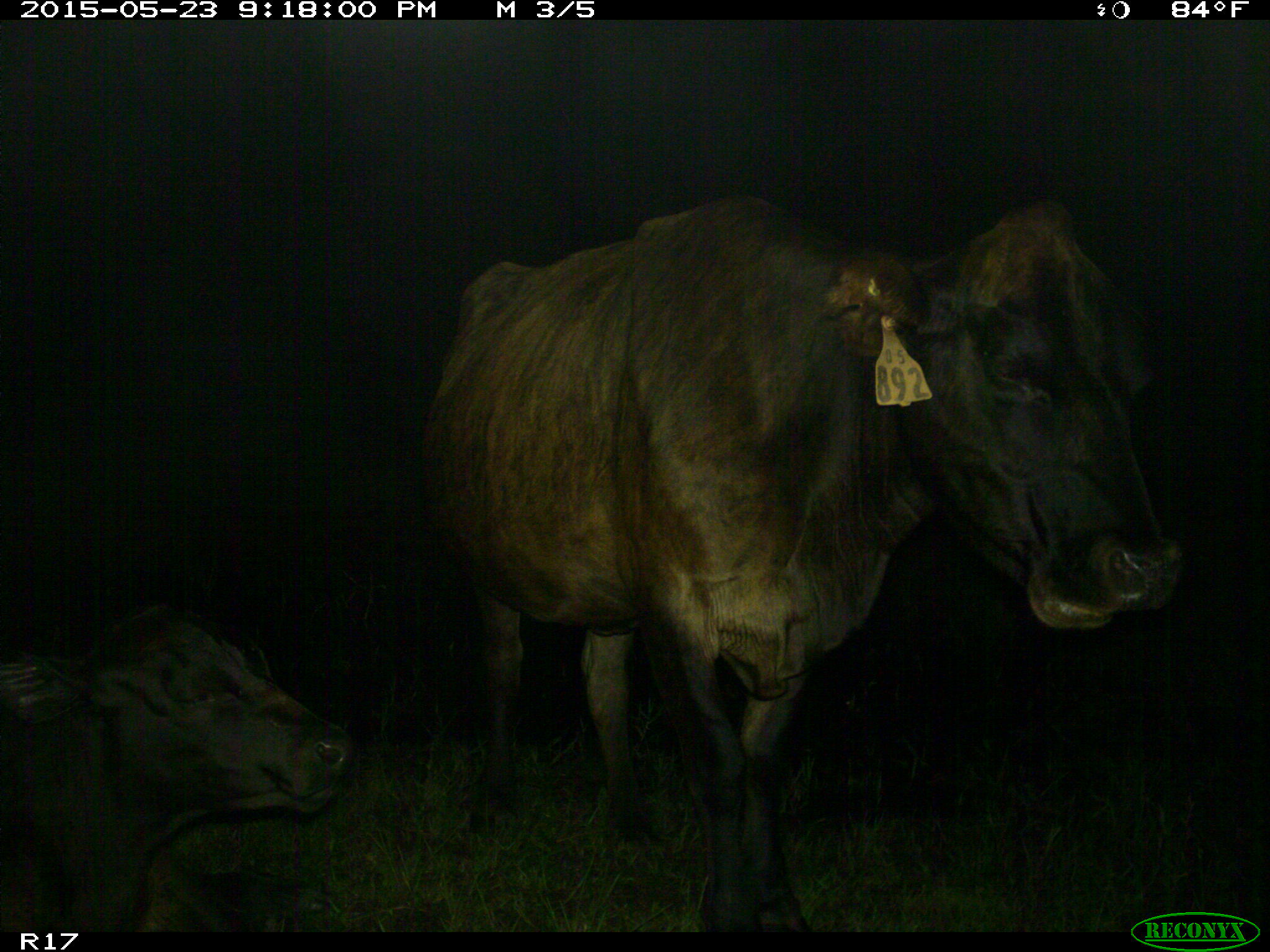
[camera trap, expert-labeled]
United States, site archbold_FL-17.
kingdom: Animalia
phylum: Chordata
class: Mammalia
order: Artiodactyla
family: Bovidae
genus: Bos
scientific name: Bos taurus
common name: domestic cow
Bos taurus (domestic cow).